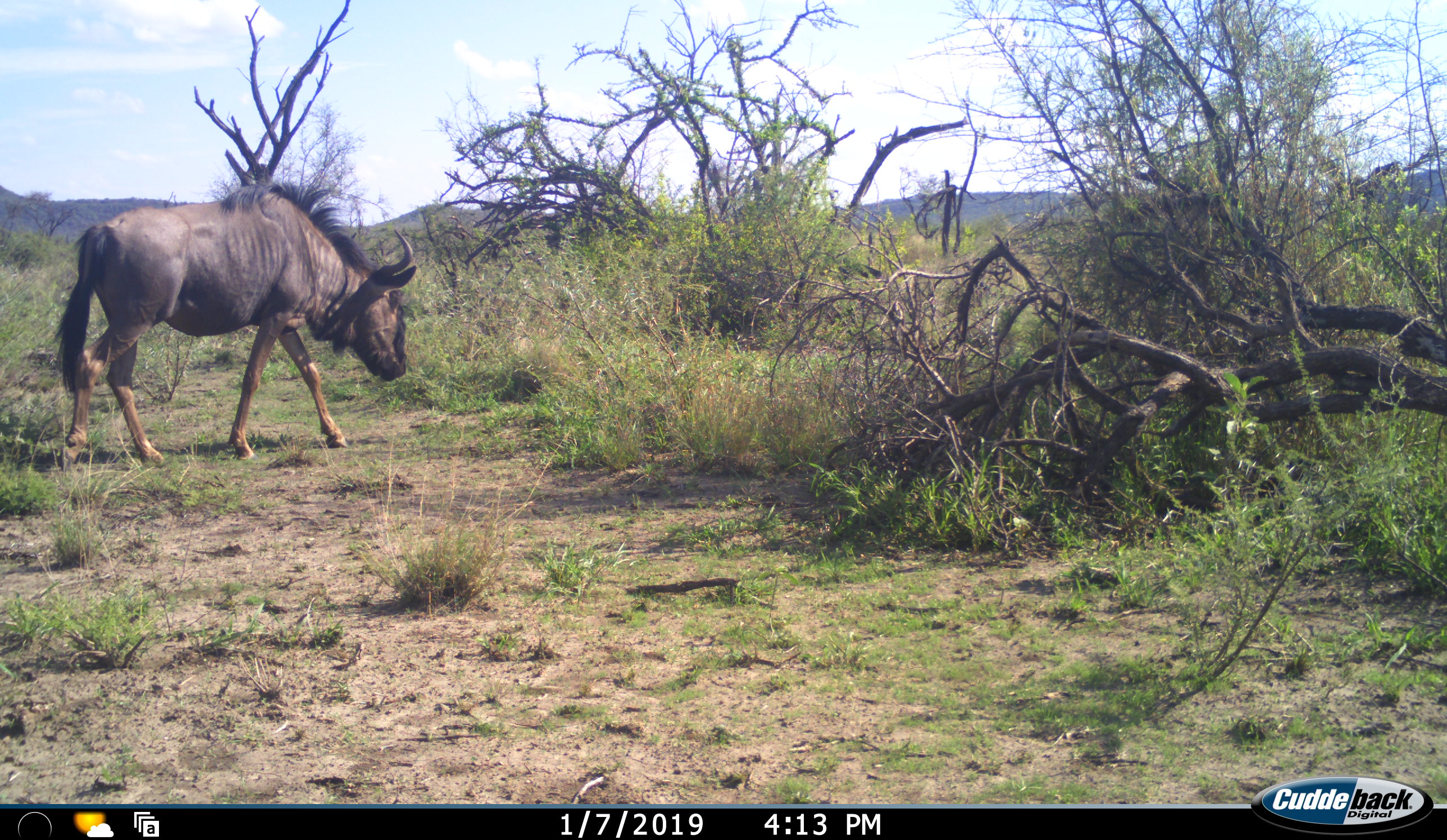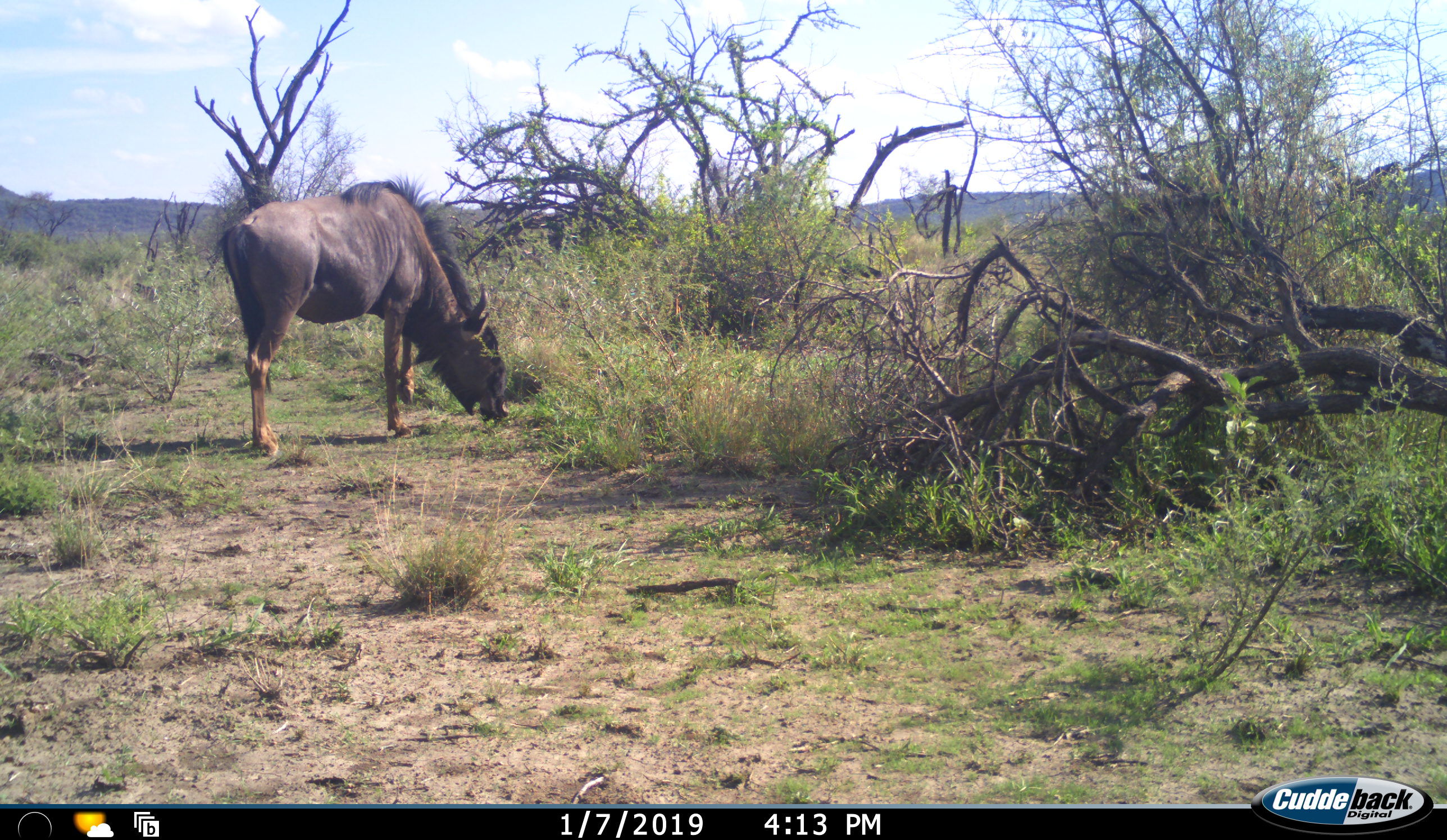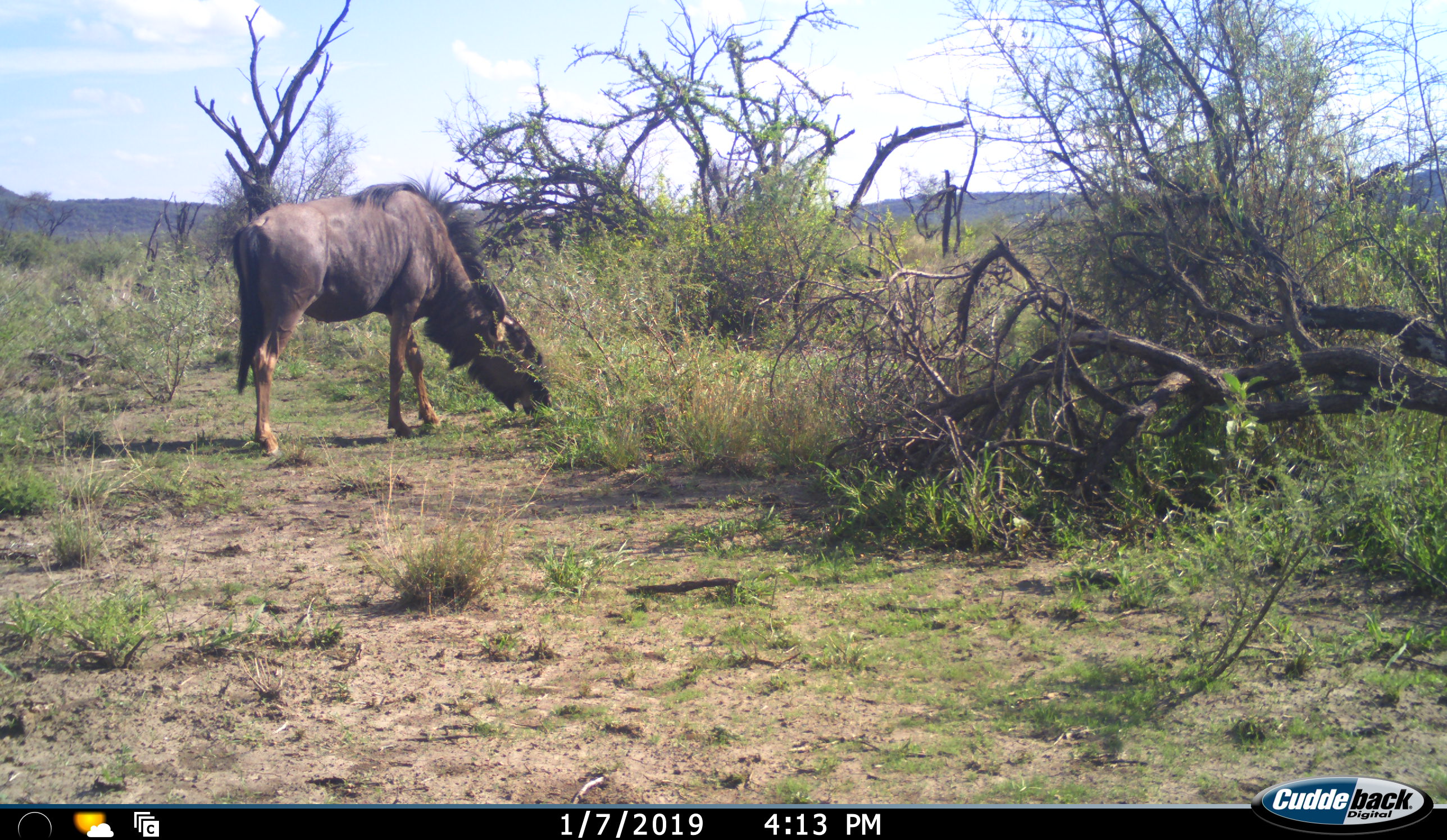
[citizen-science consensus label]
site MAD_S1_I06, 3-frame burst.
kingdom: Animalia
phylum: Chordata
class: Mammalia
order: Artiodactyla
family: Bovidae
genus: Connochaetes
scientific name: Connochaetes taurinus taurinus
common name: blue wildebeest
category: wildebeestblue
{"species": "wildebeestblue (blue wildebeest) (Connochaetes taurinus taurinus)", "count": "1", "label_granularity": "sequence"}